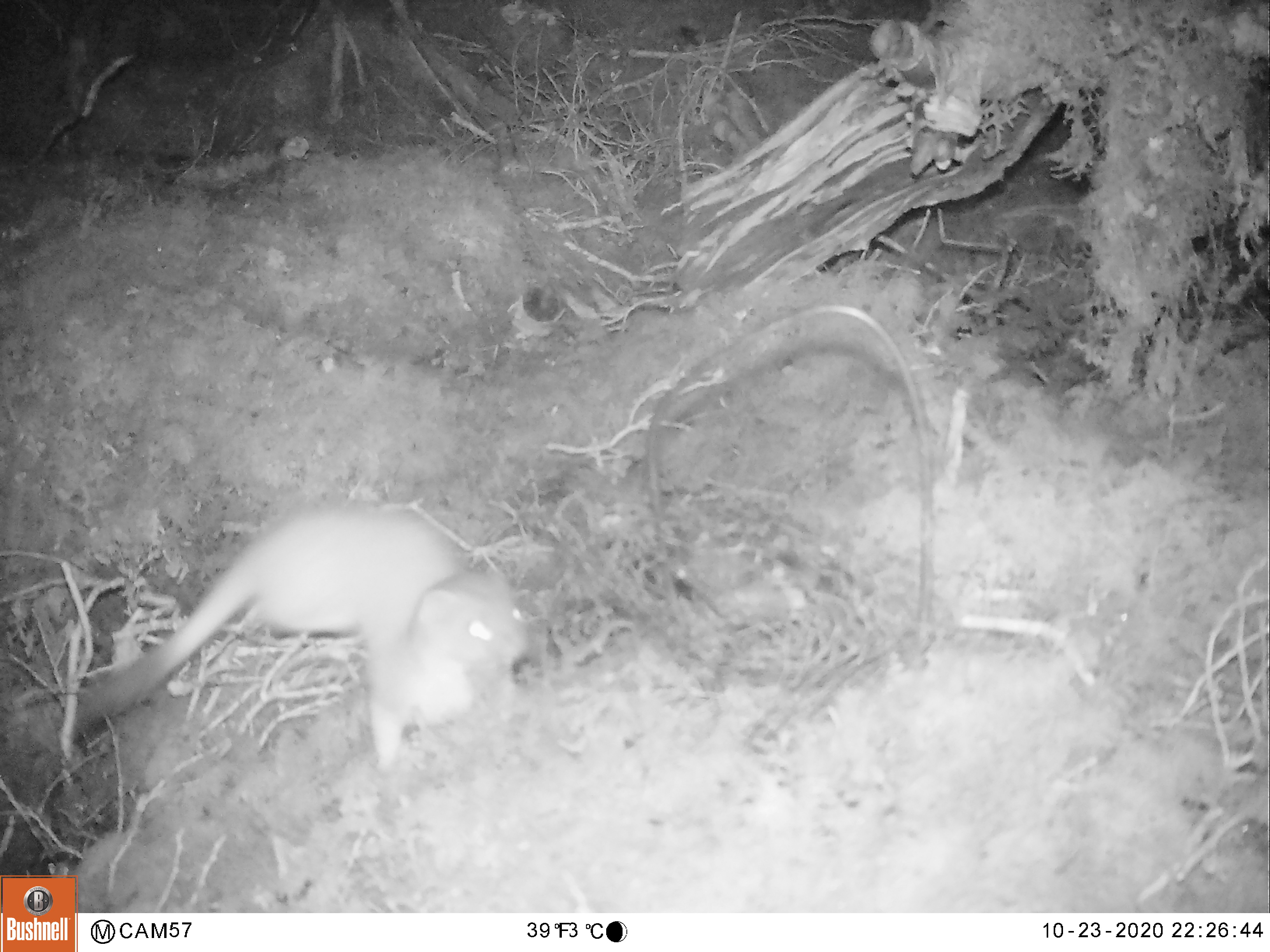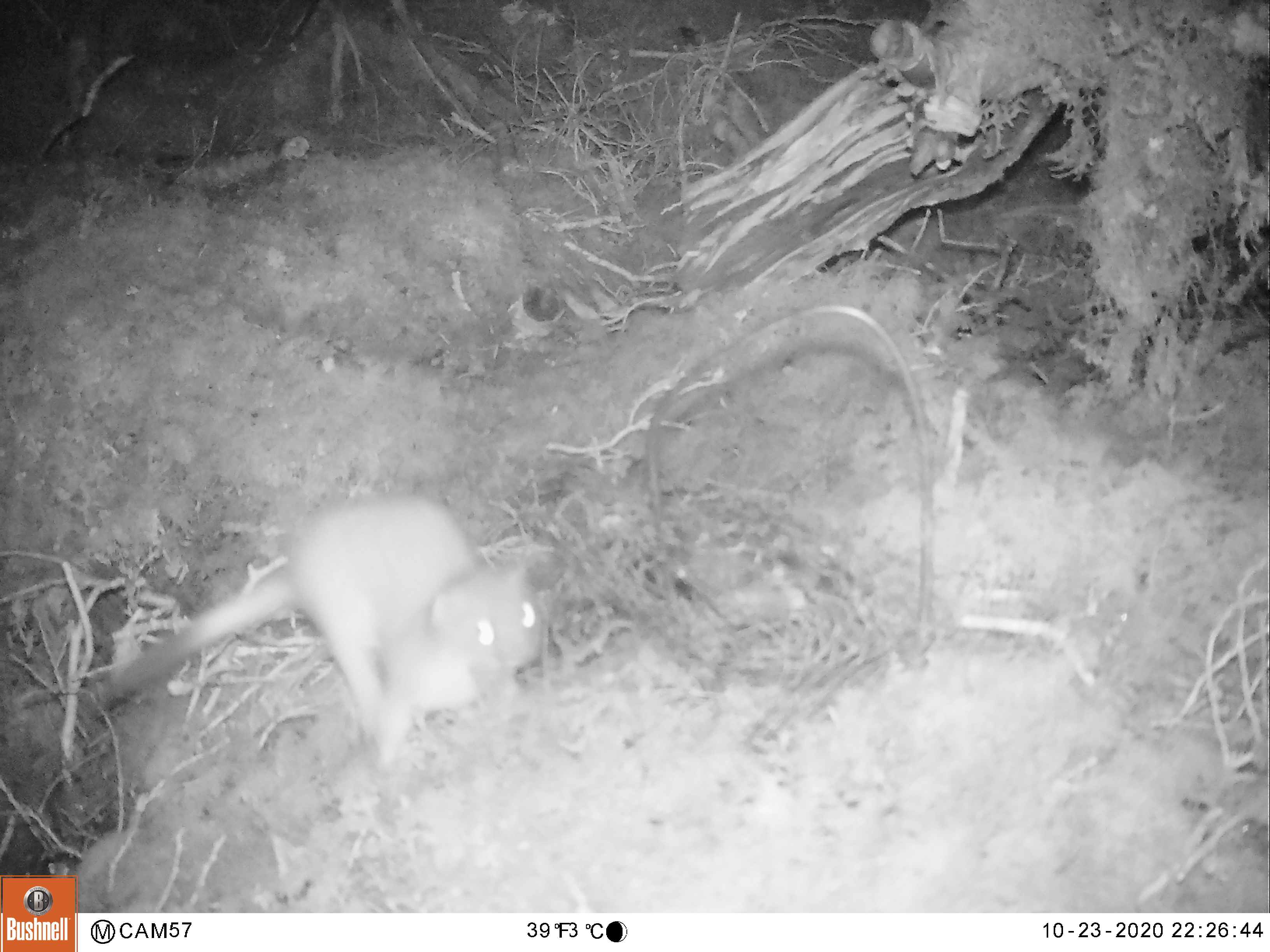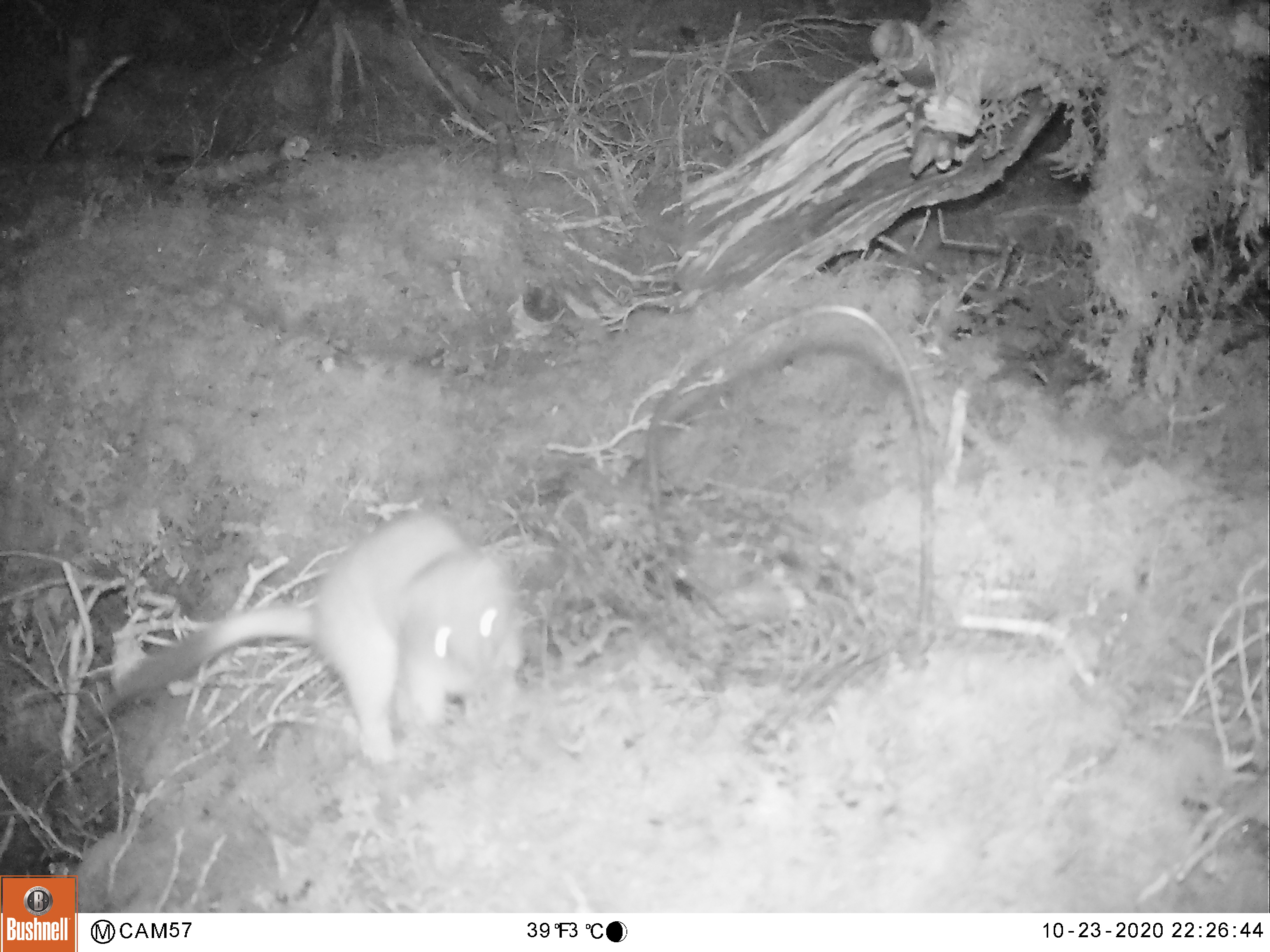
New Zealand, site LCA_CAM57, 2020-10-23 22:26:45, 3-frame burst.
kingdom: Animalia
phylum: Chordata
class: Mammalia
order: Carnivora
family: Mustelidae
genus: Mustela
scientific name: Mustela erminea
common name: stoat